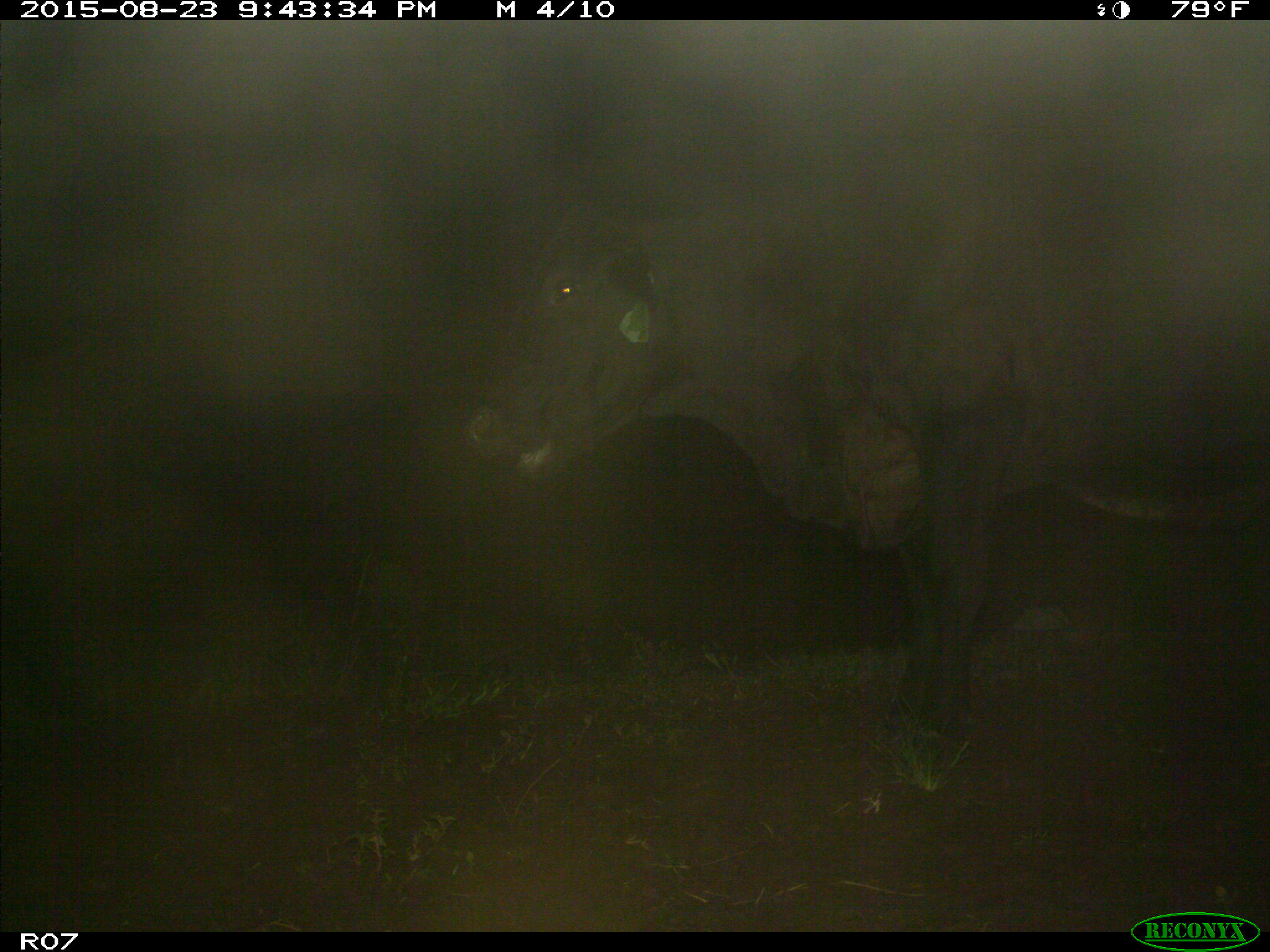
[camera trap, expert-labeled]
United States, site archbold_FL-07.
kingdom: Animalia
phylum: Chordata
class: Mammalia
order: Artiodactyla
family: Bovidae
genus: Bos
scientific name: Bos taurus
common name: domestic cow